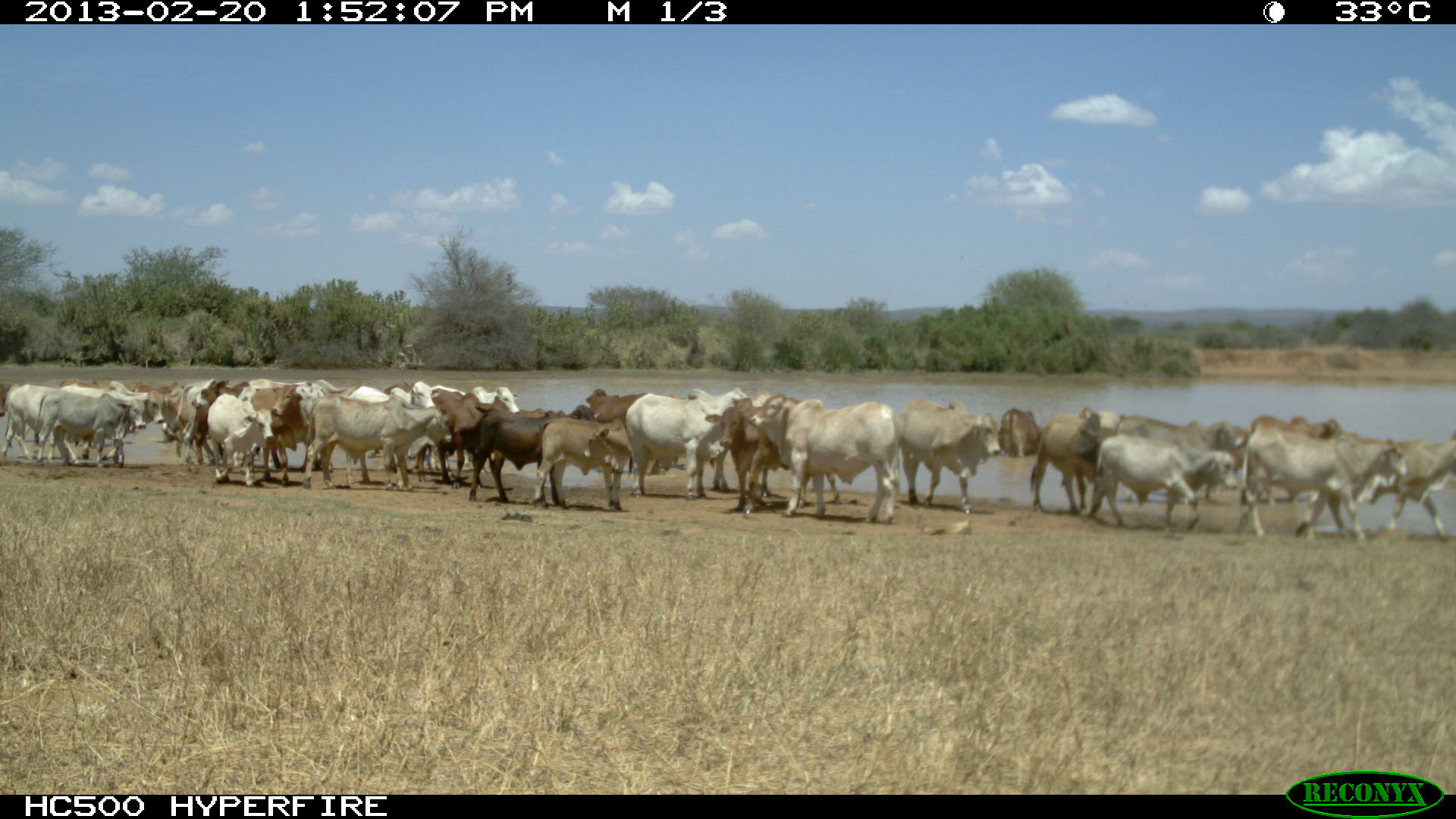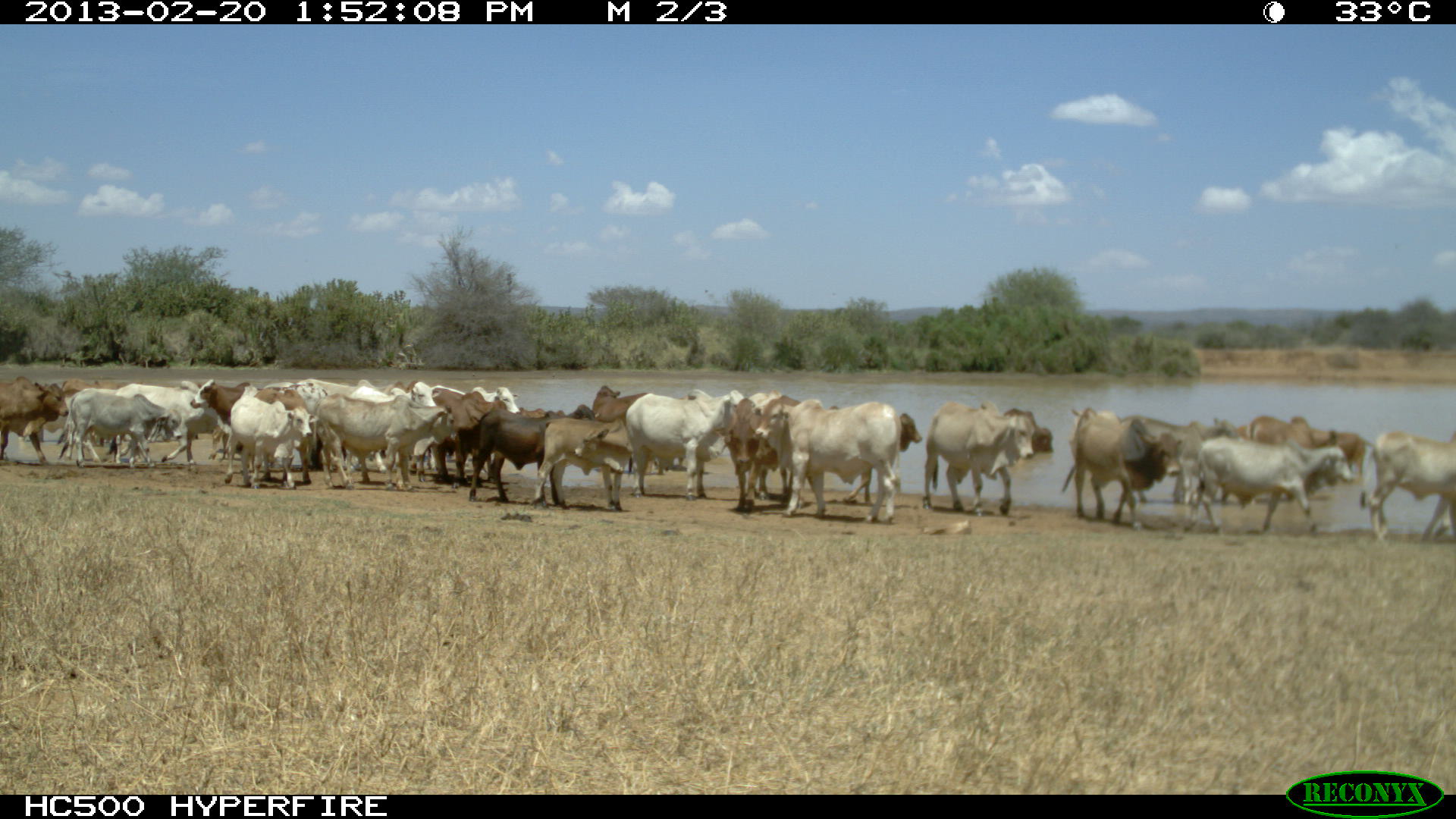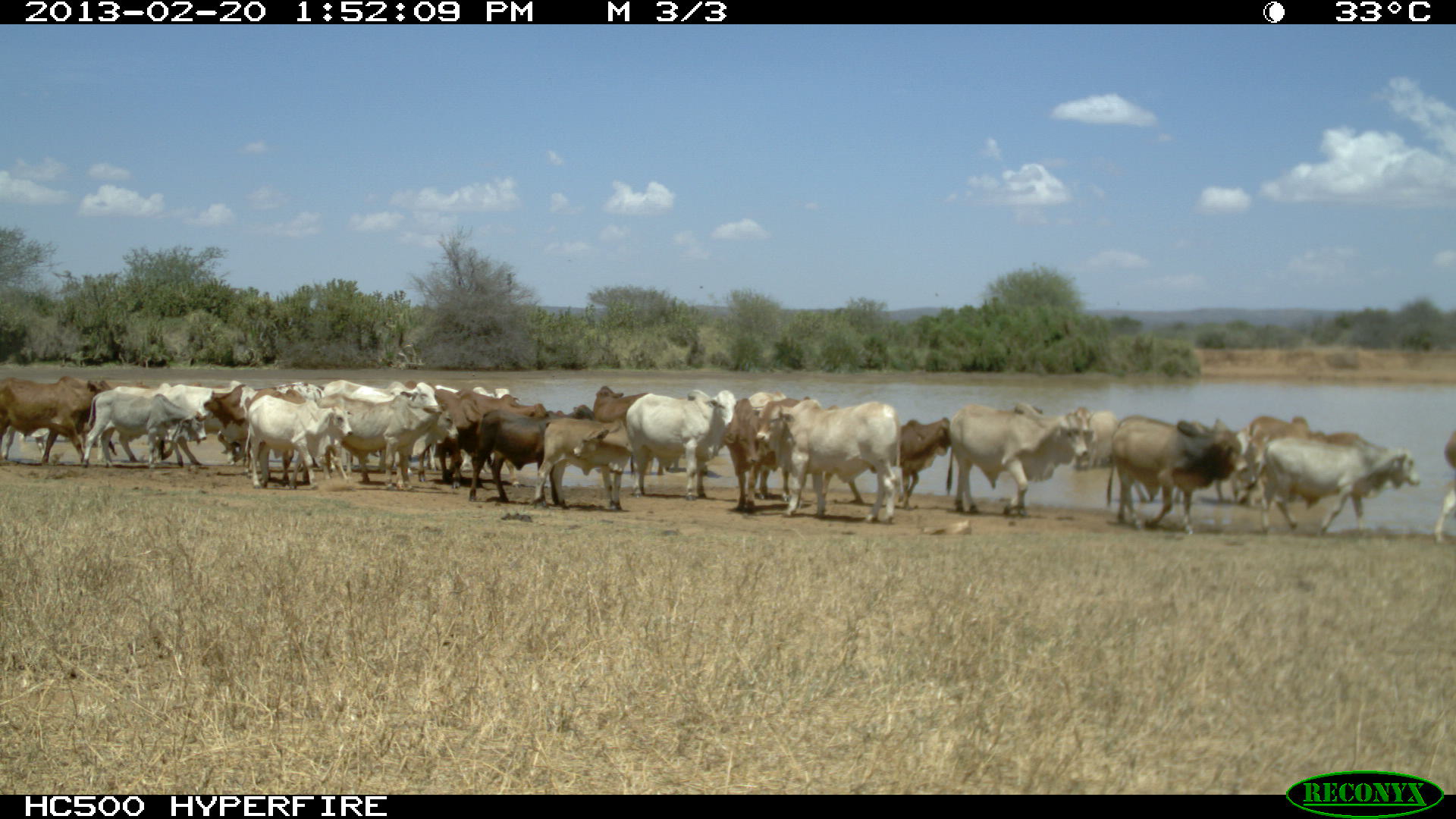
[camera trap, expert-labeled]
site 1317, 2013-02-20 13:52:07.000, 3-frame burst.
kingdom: Animalia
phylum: Chordata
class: Mammalia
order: Artiodactyla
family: Bovidae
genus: Bos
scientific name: Bos taurus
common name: domestic cattle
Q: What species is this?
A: Bos taurus (domestic cattle).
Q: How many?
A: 32.